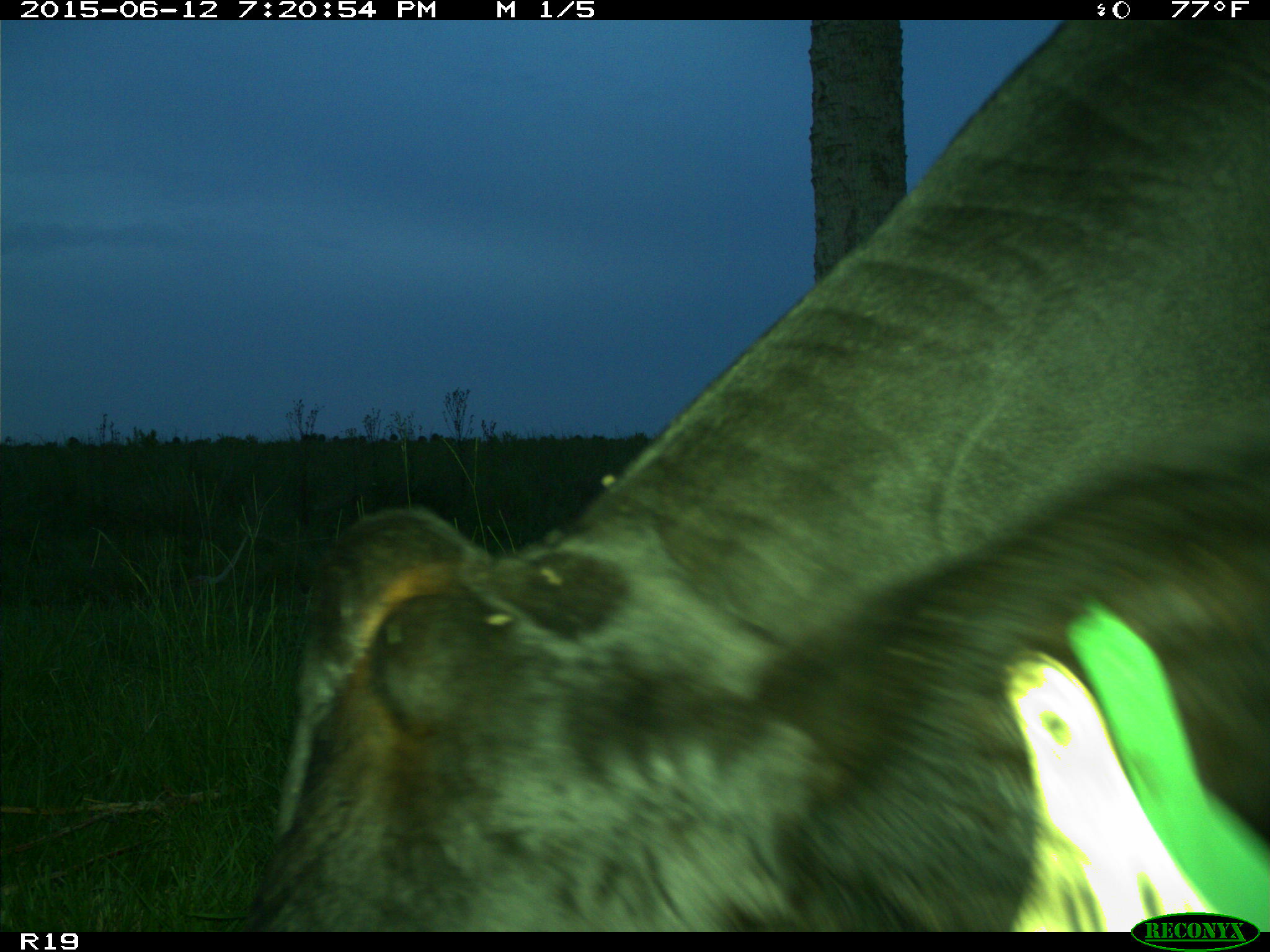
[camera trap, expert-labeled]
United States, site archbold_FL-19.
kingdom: Animalia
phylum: Chordata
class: Mammalia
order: Artiodactyla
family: Bovidae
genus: Bos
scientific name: Bos taurus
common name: domestic cow